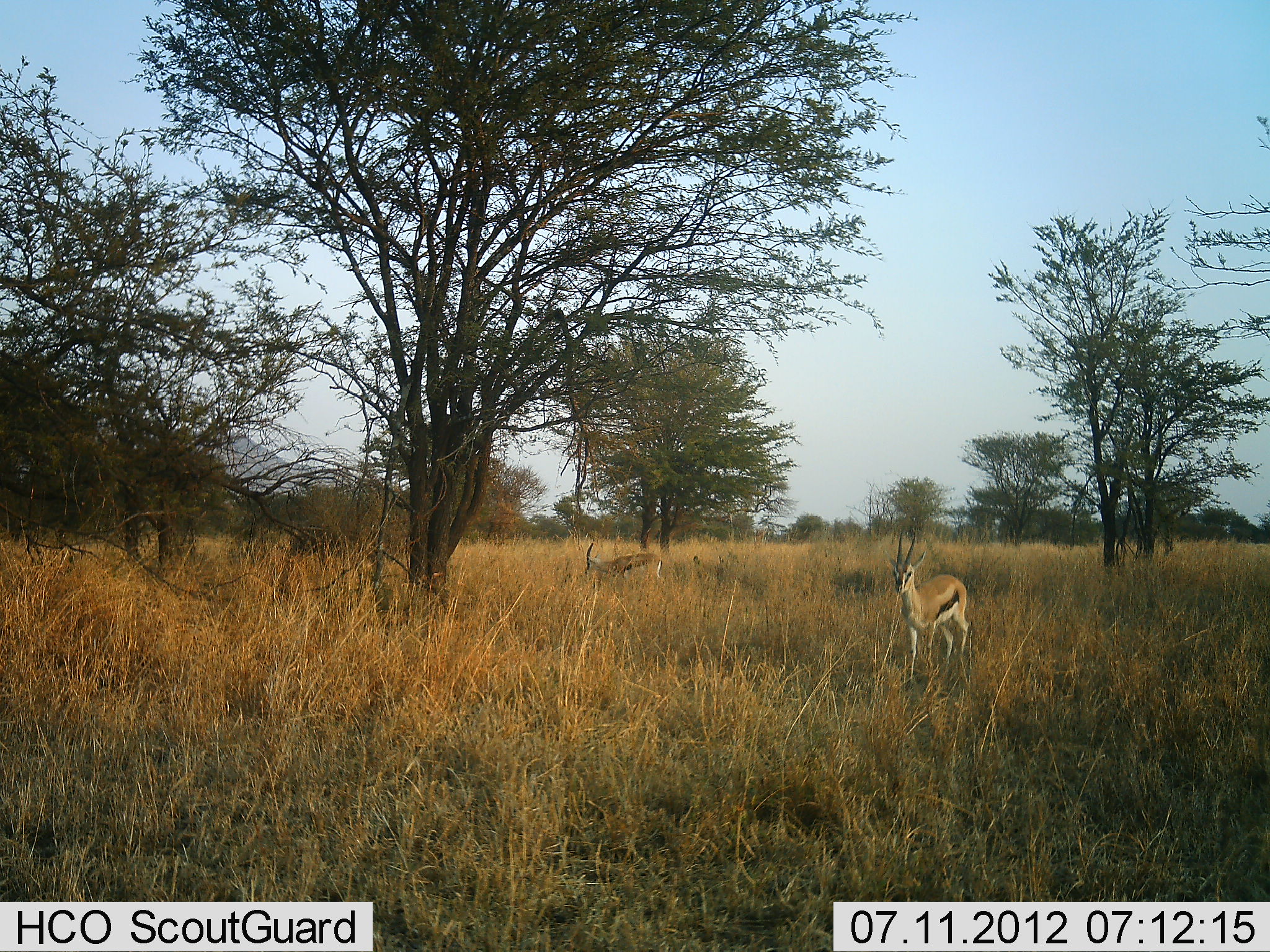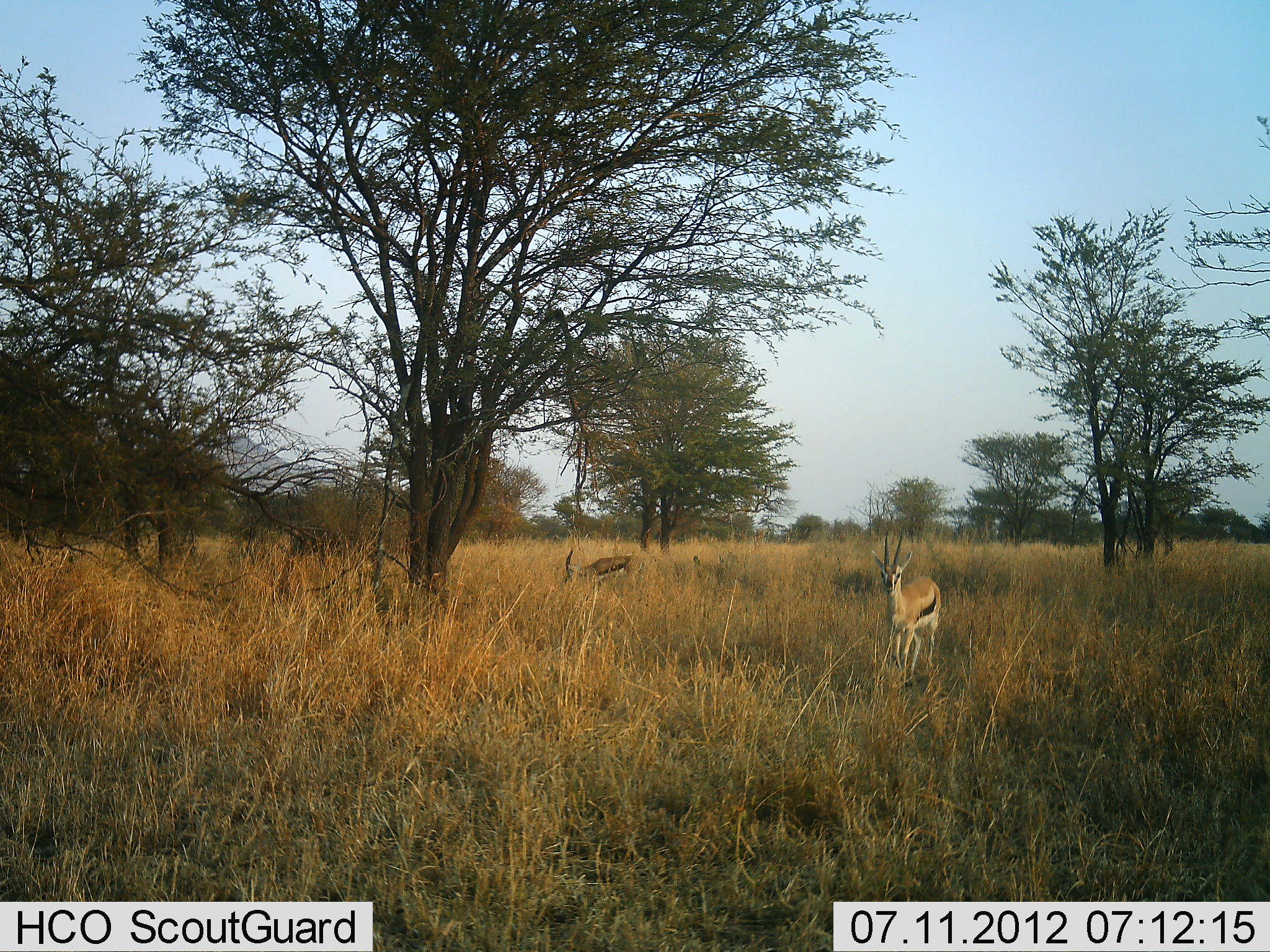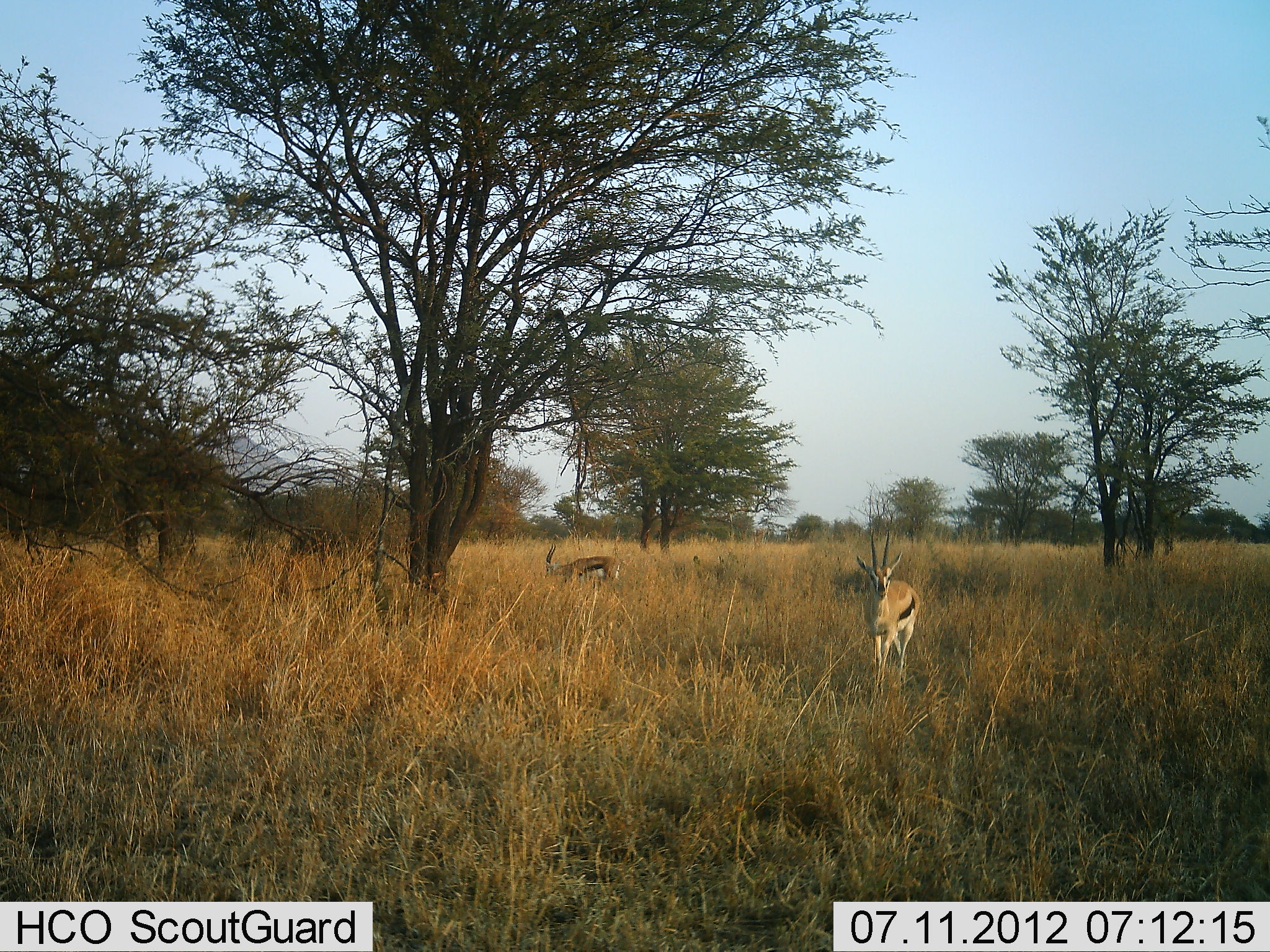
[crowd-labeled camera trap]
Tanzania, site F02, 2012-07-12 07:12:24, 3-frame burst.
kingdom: Animalia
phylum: Chordata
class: Mammalia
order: Artiodactyla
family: Bovidae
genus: Eudorcas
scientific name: Eudorcas thomsonii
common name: thomson's gazelle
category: gazellethomsons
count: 2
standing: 10%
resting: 0%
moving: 80%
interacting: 0%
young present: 0%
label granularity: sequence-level